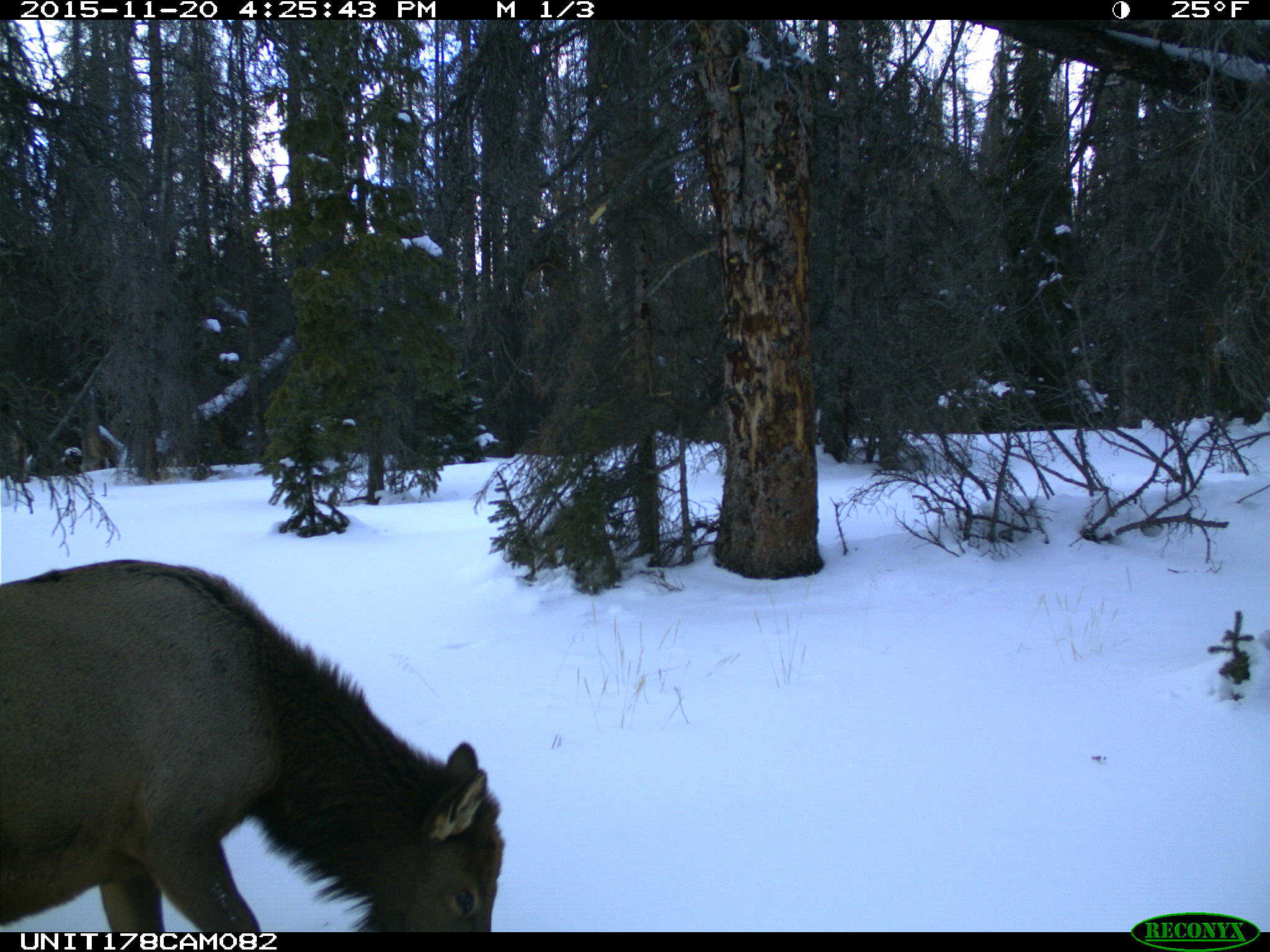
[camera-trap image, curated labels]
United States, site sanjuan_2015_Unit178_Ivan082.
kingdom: Animalia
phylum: Chordata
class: Mammalia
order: Artiodactyla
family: Cervidae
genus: Cervus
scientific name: Cervus elaphus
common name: red deer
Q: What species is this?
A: Cervus elaphus (red deer).